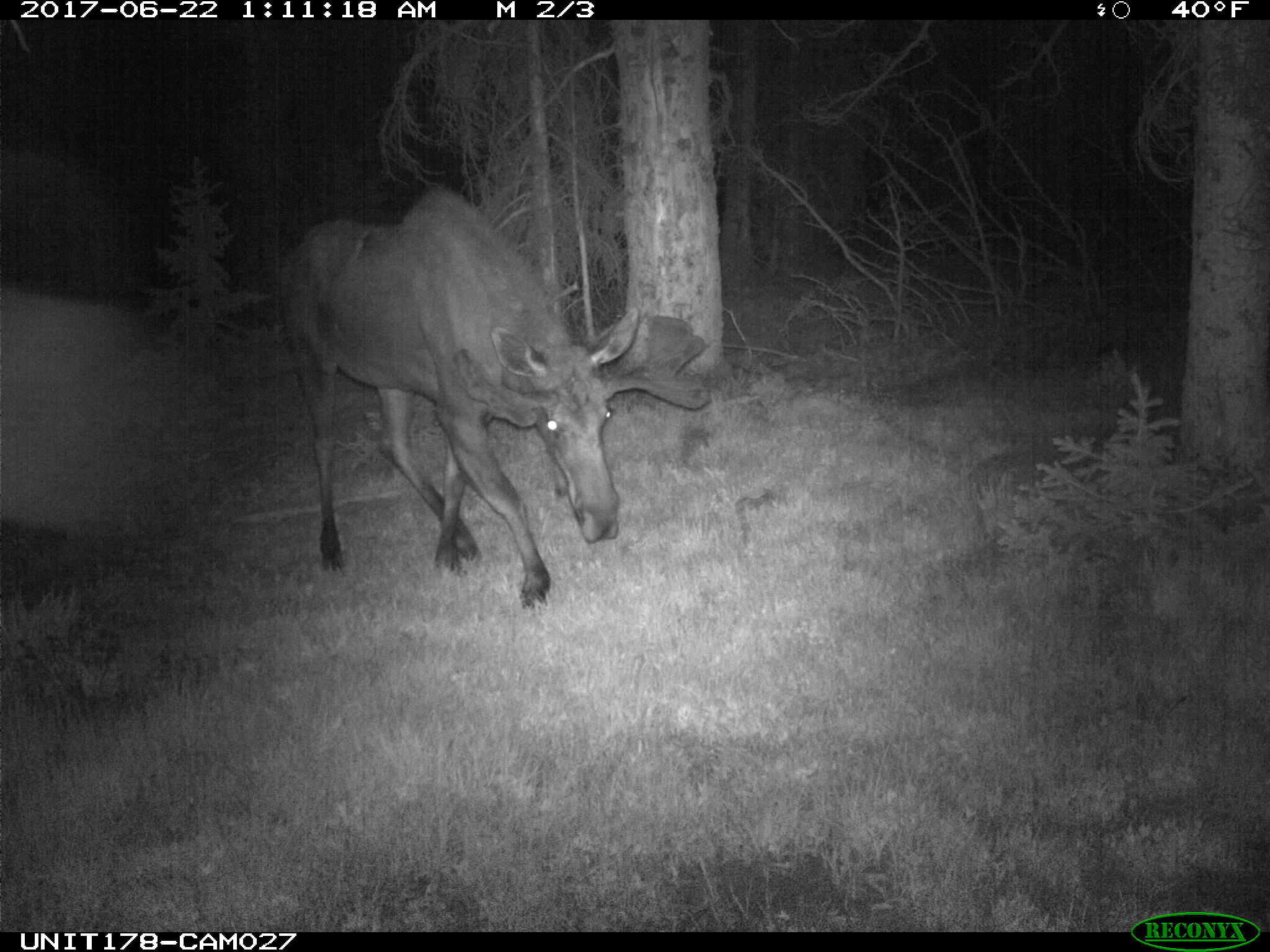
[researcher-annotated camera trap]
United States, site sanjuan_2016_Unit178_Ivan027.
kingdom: Animalia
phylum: Chordata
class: Mammalia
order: Artiodactyla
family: Cervidae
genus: Alces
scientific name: Alces alces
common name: moose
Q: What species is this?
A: Alces alces (moose).